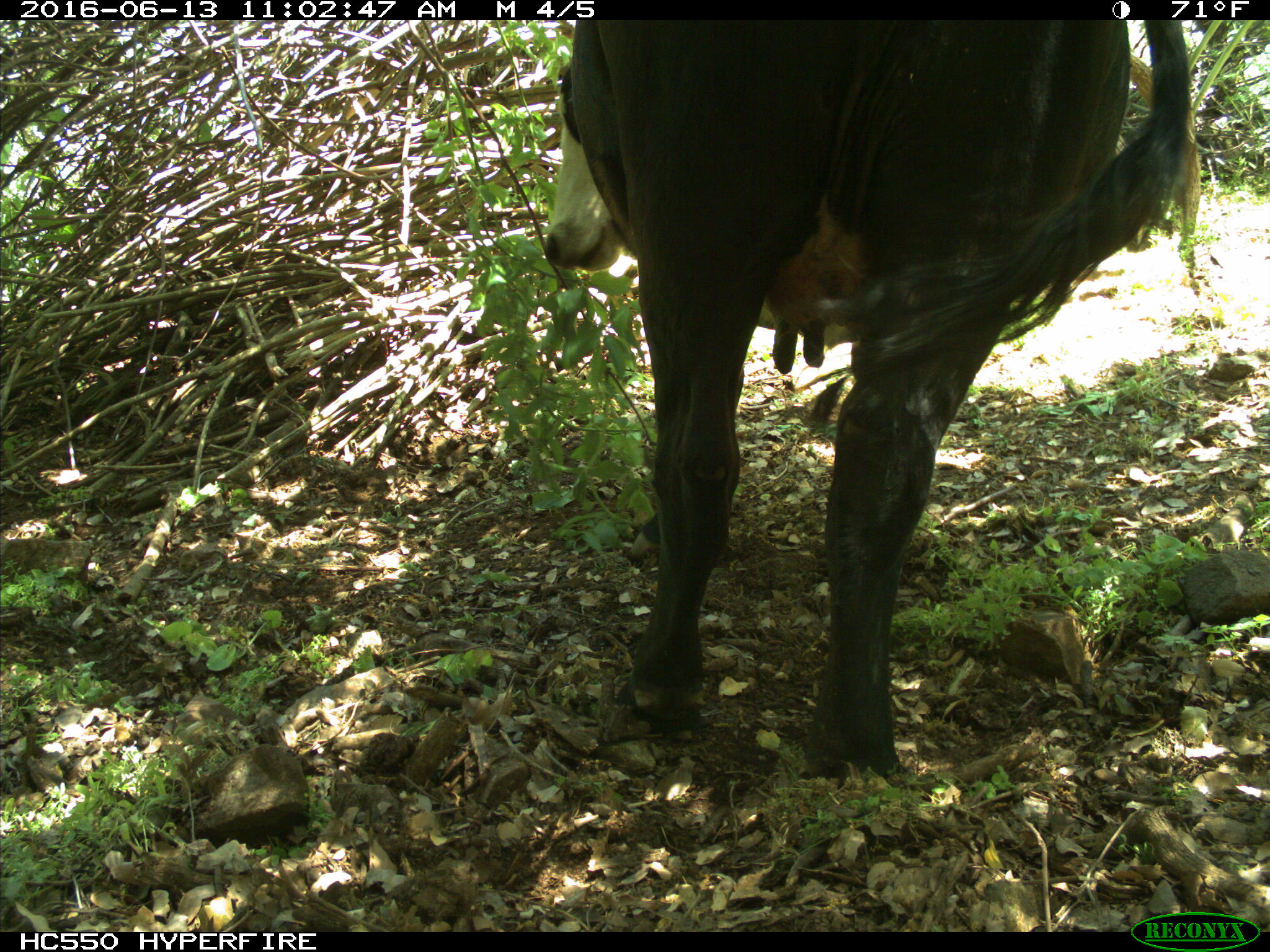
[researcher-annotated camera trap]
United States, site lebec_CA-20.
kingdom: Animalia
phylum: Chordata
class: Mammalia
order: Artiodactyla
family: Bovidae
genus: Bos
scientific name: Bos taurus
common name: domestic cow